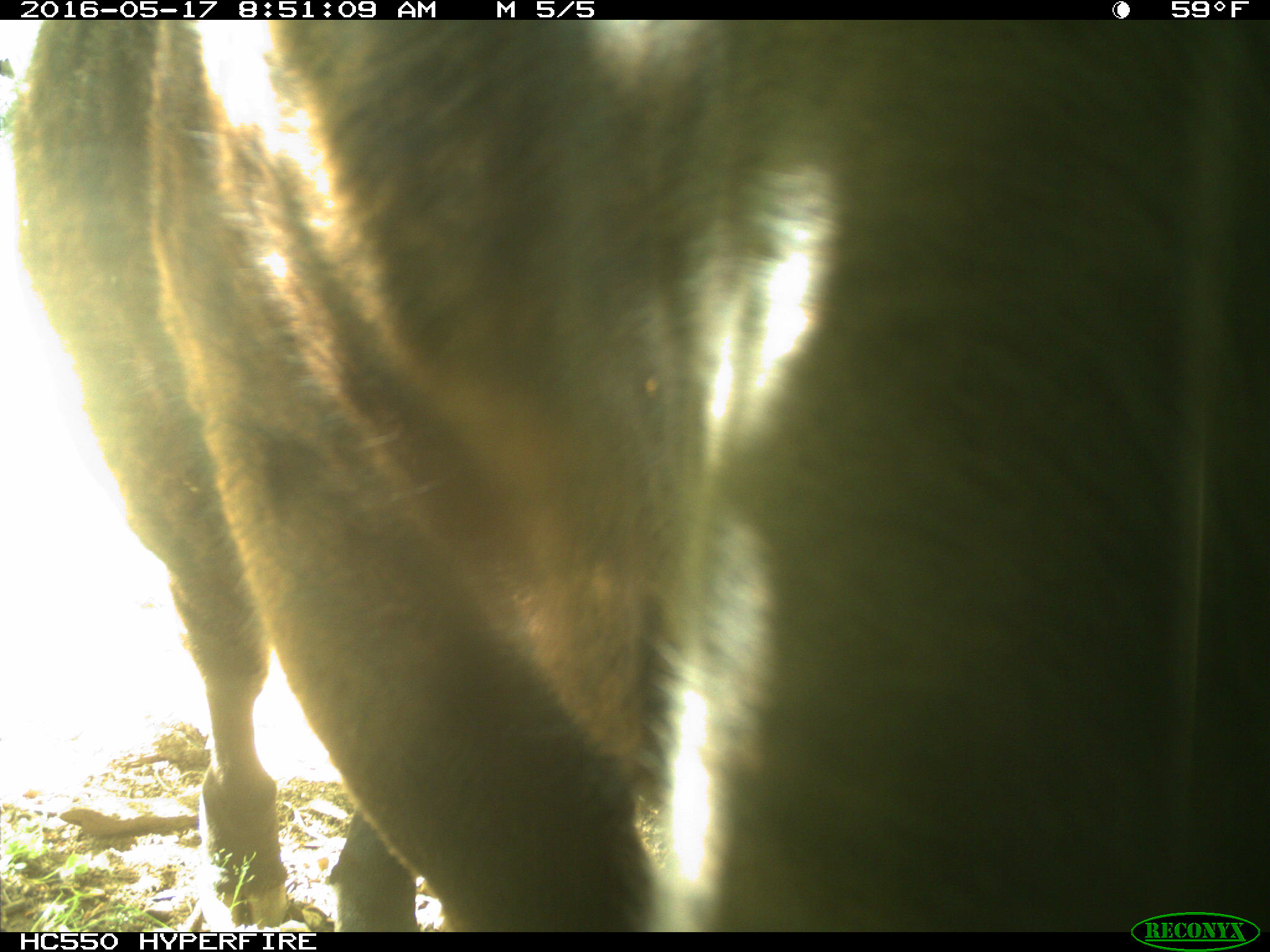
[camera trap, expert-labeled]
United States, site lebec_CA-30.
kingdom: Animalia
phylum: Chordata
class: Mammalia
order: Artiodactyla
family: Bovidae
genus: Bos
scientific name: Bos taurus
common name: domestic cow